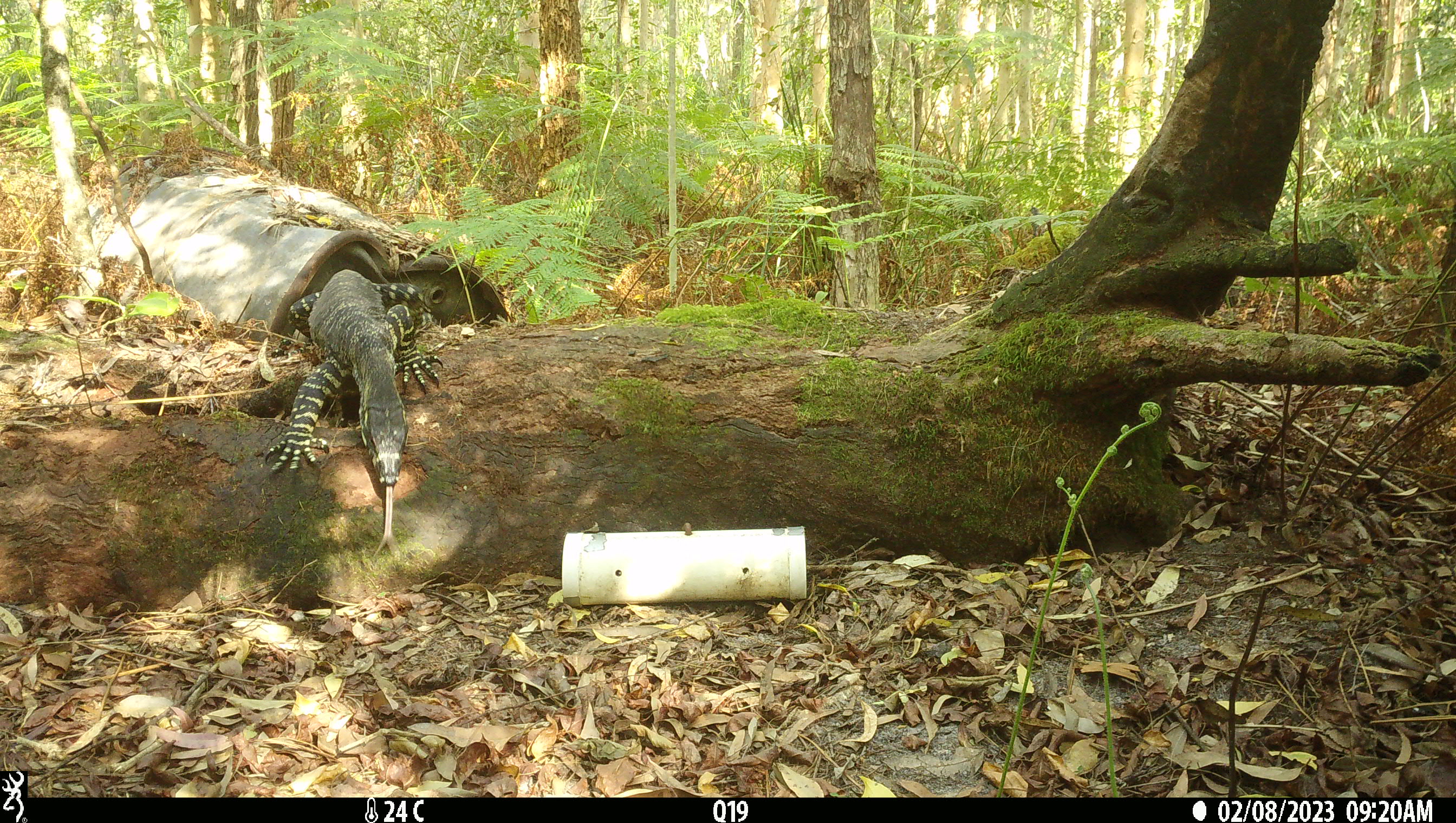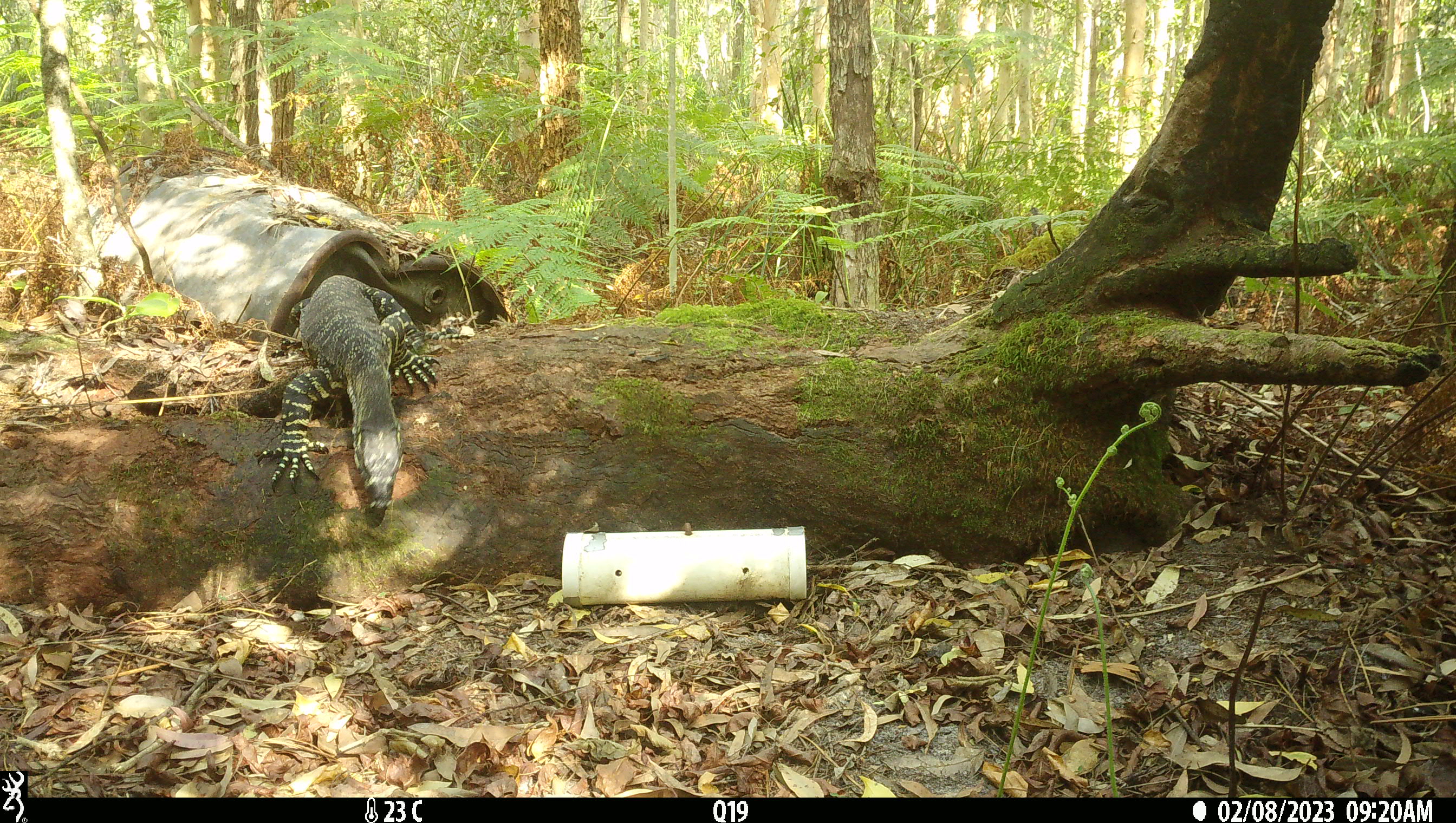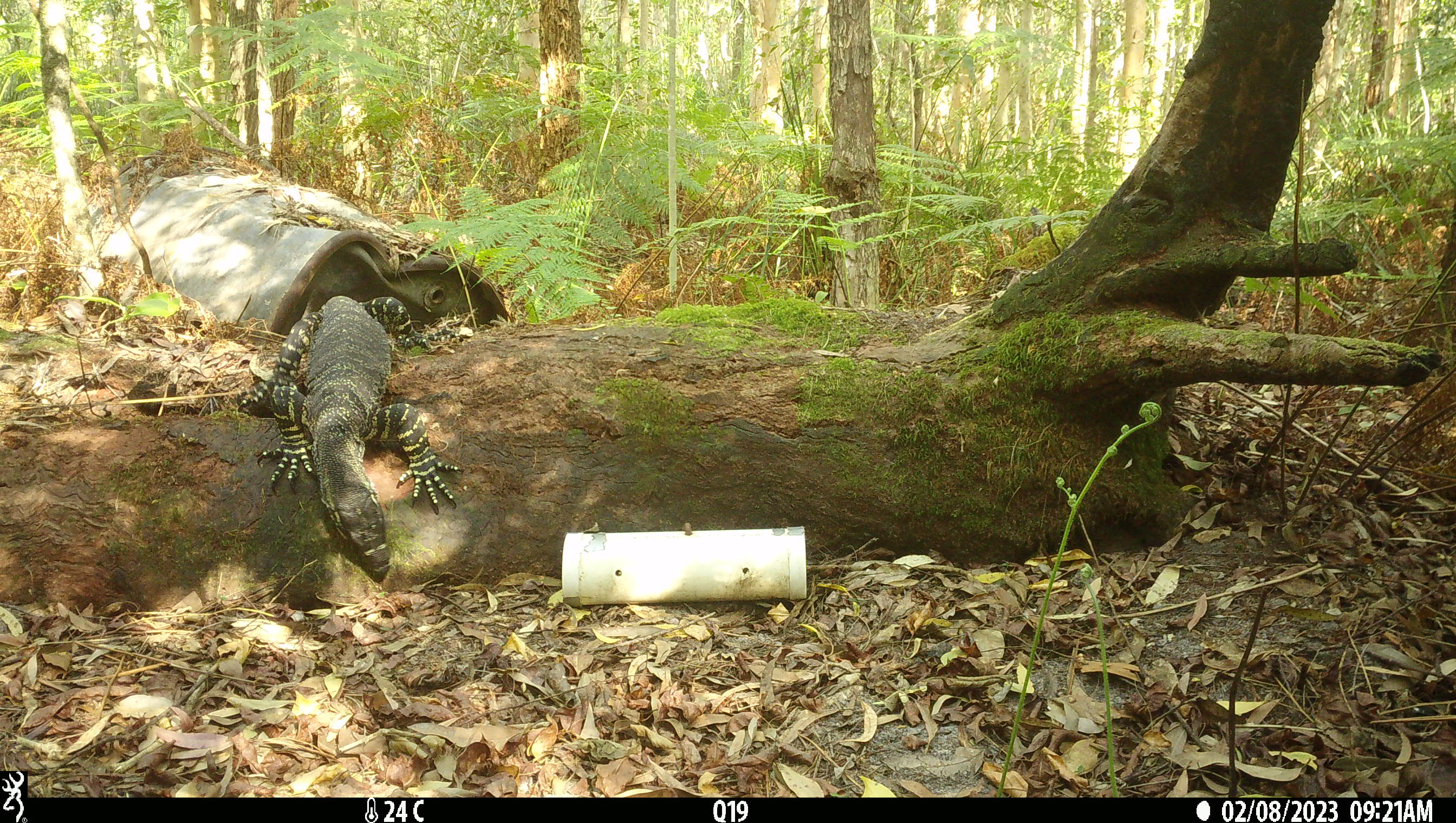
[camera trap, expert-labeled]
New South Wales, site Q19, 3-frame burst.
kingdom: Animalia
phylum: Chordata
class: Reptilia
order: Squamata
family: Varanidae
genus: Varanus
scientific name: Varanus varius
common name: lace monitor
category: goanna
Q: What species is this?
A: Goanna (lace monitor) (Varanus varius).